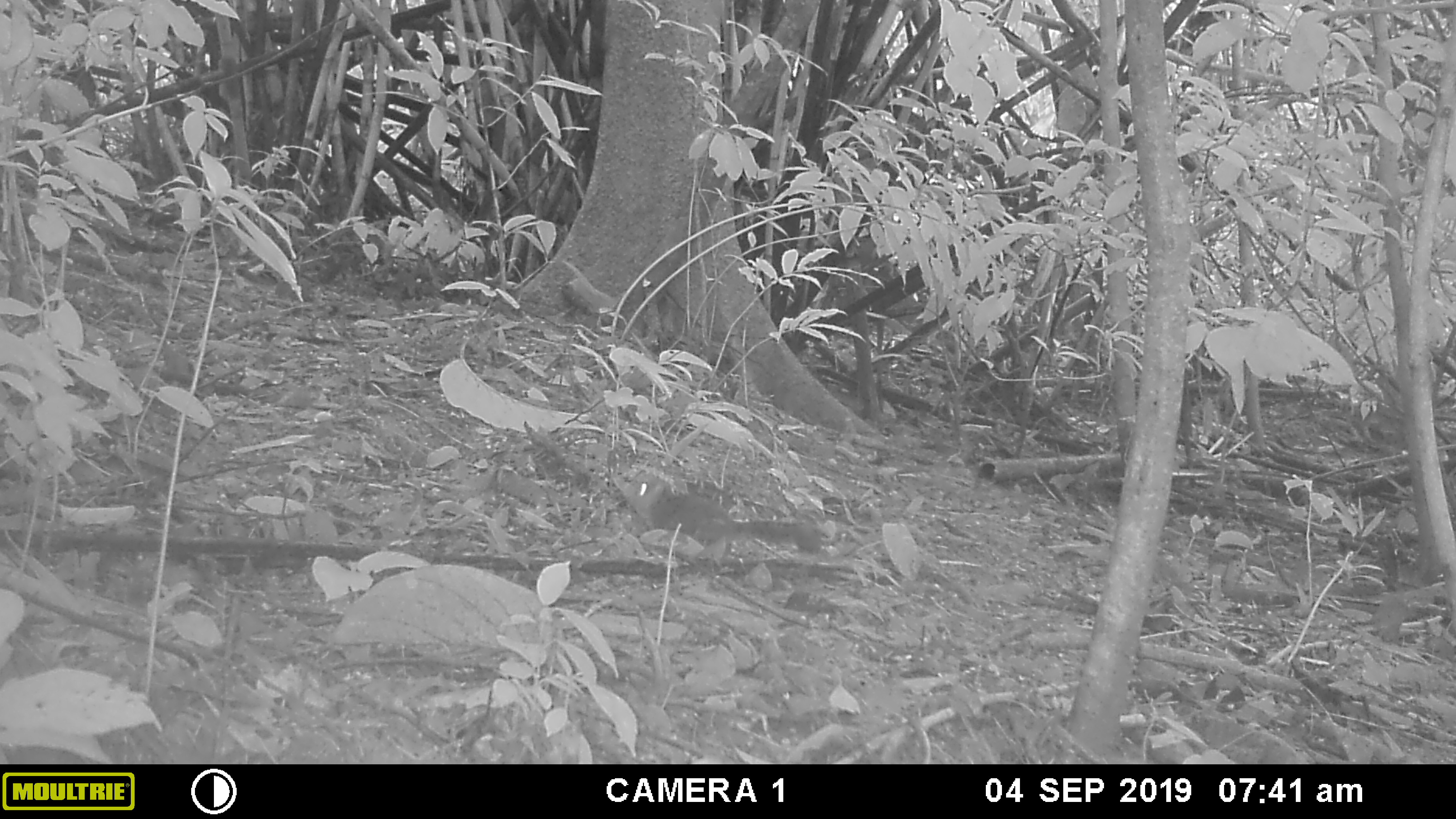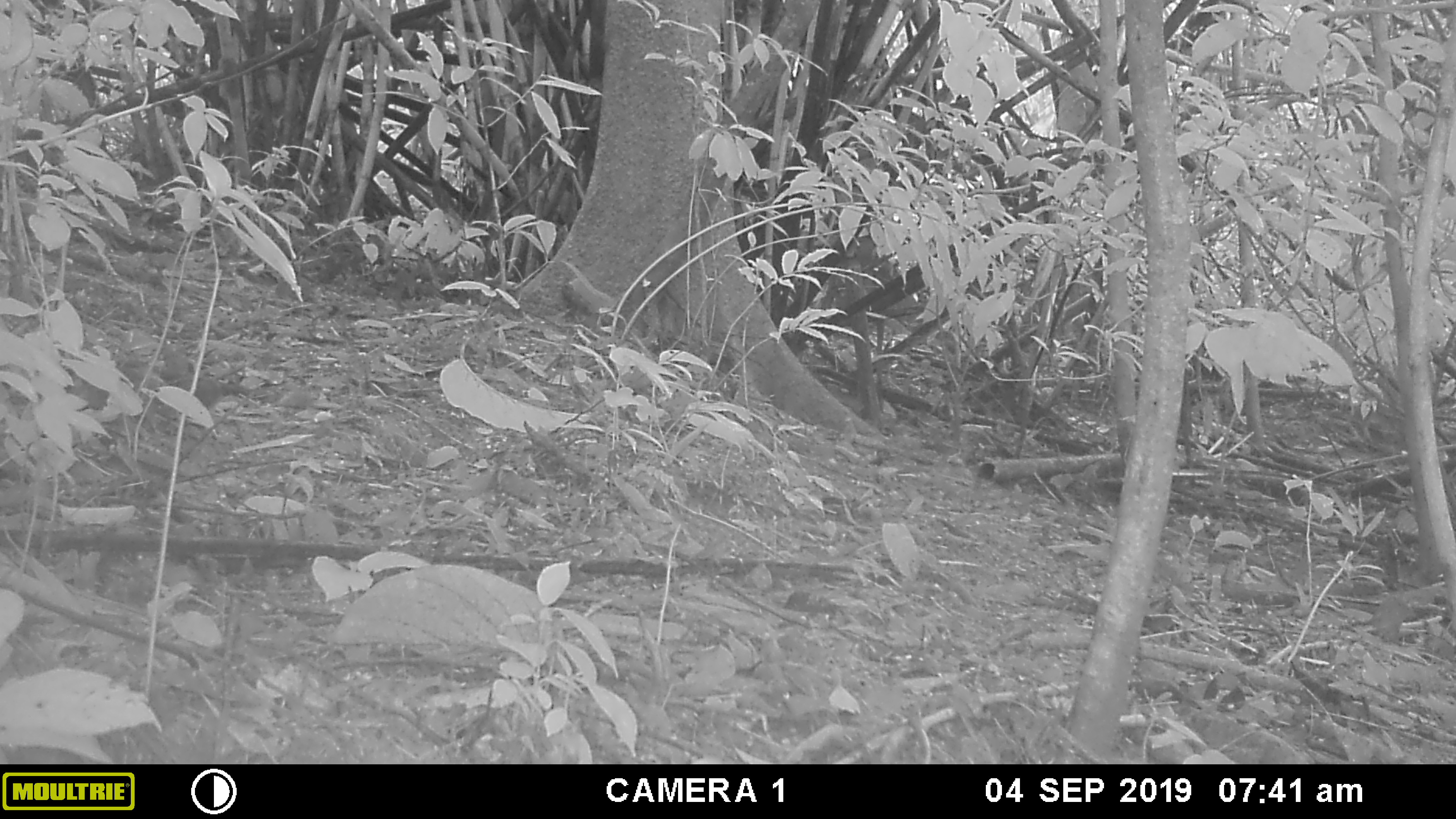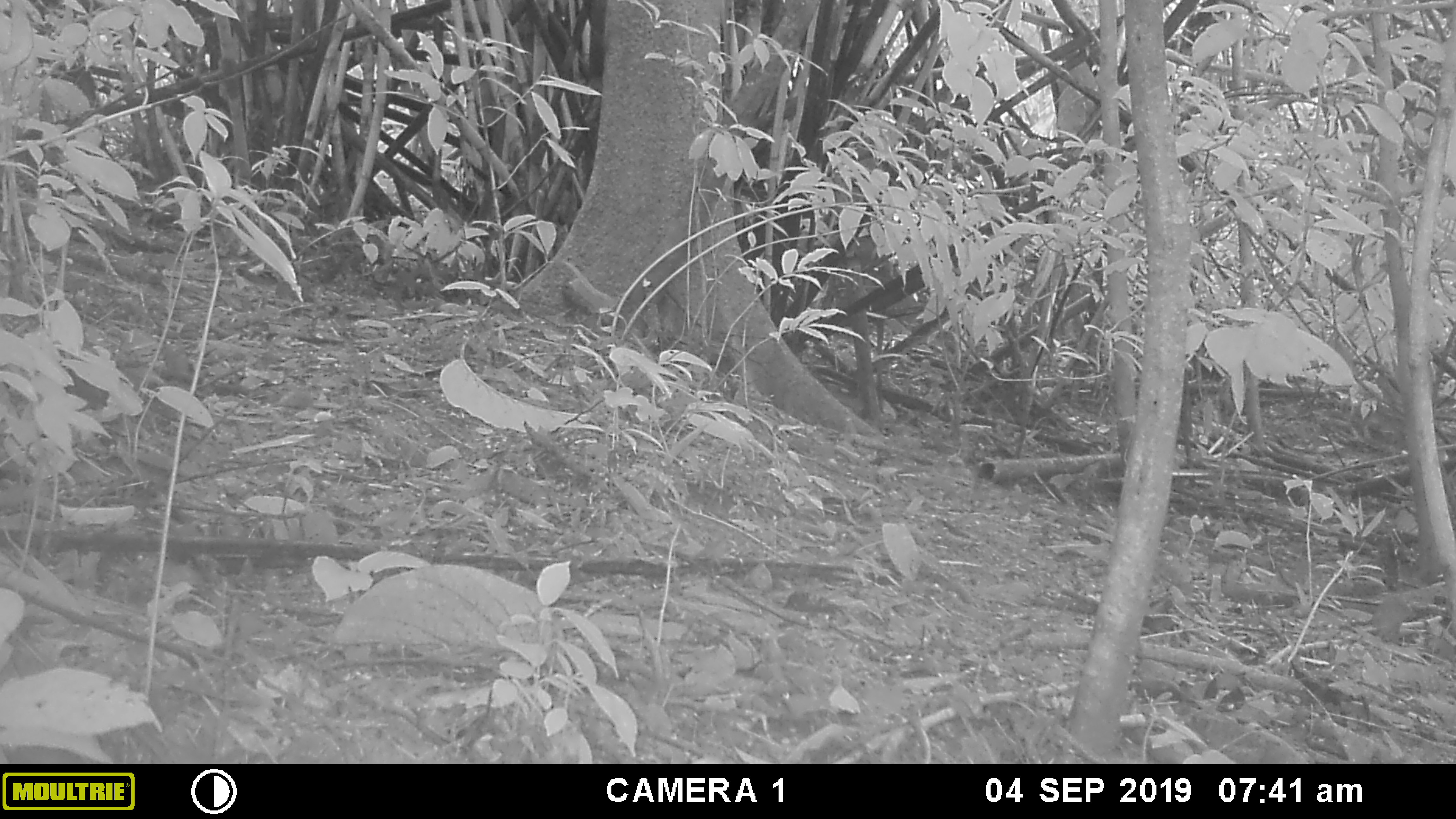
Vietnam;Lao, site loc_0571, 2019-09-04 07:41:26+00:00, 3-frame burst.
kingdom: Animalia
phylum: Chordata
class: Mammalia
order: Rodentia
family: Sciuridae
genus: Sciurus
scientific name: Sciurus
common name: squirrel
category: unidentified squirrel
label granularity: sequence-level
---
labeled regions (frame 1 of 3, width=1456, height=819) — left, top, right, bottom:
unidentified squirrel: 621, 471, 821, 552